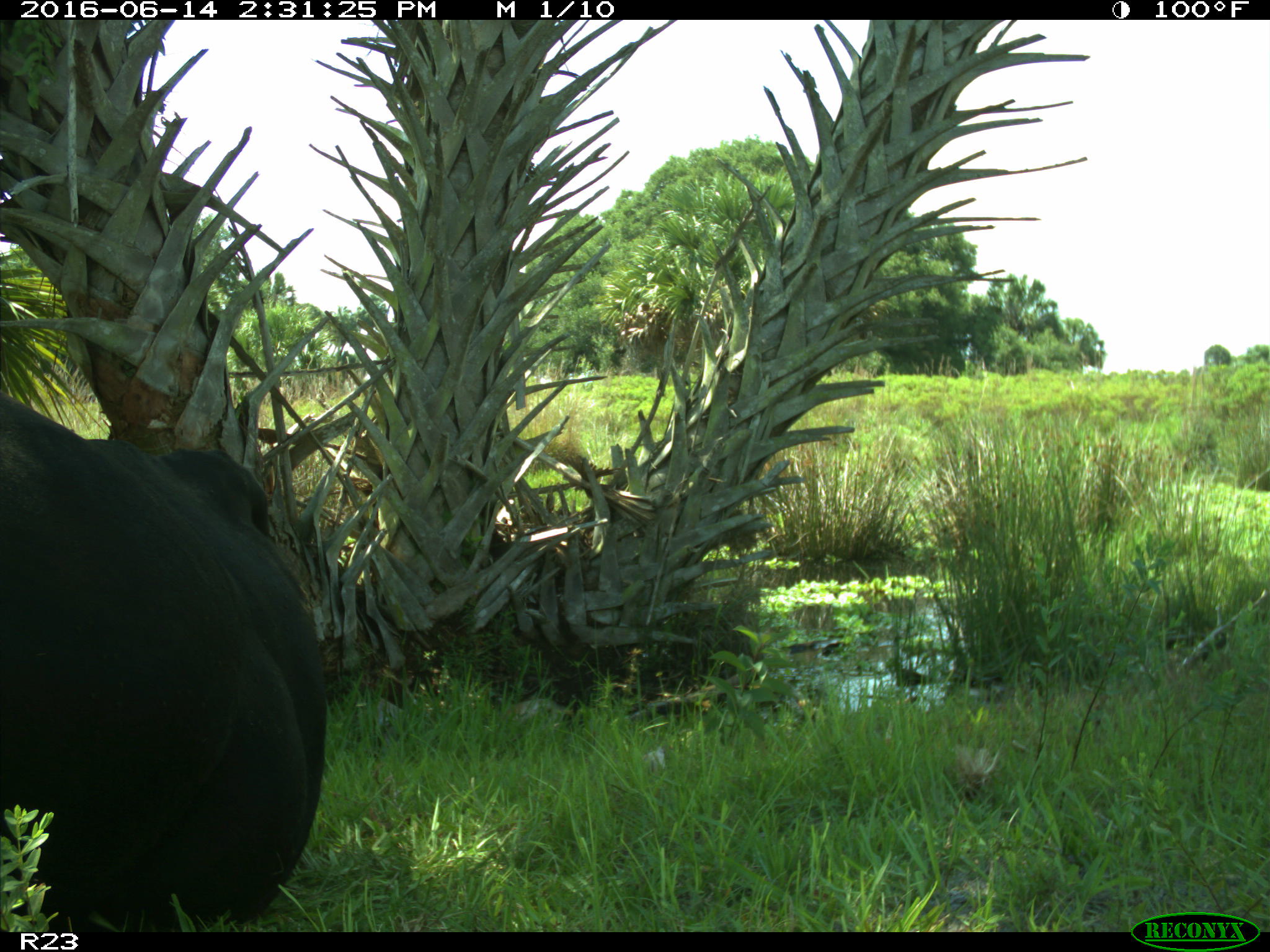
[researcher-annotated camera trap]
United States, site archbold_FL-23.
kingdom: Animalia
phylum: Chordata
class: Mammalia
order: Artiodactyla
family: Bovidae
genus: Bos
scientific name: Bos taurus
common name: domestic cow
Bos taurus (domestic cow).